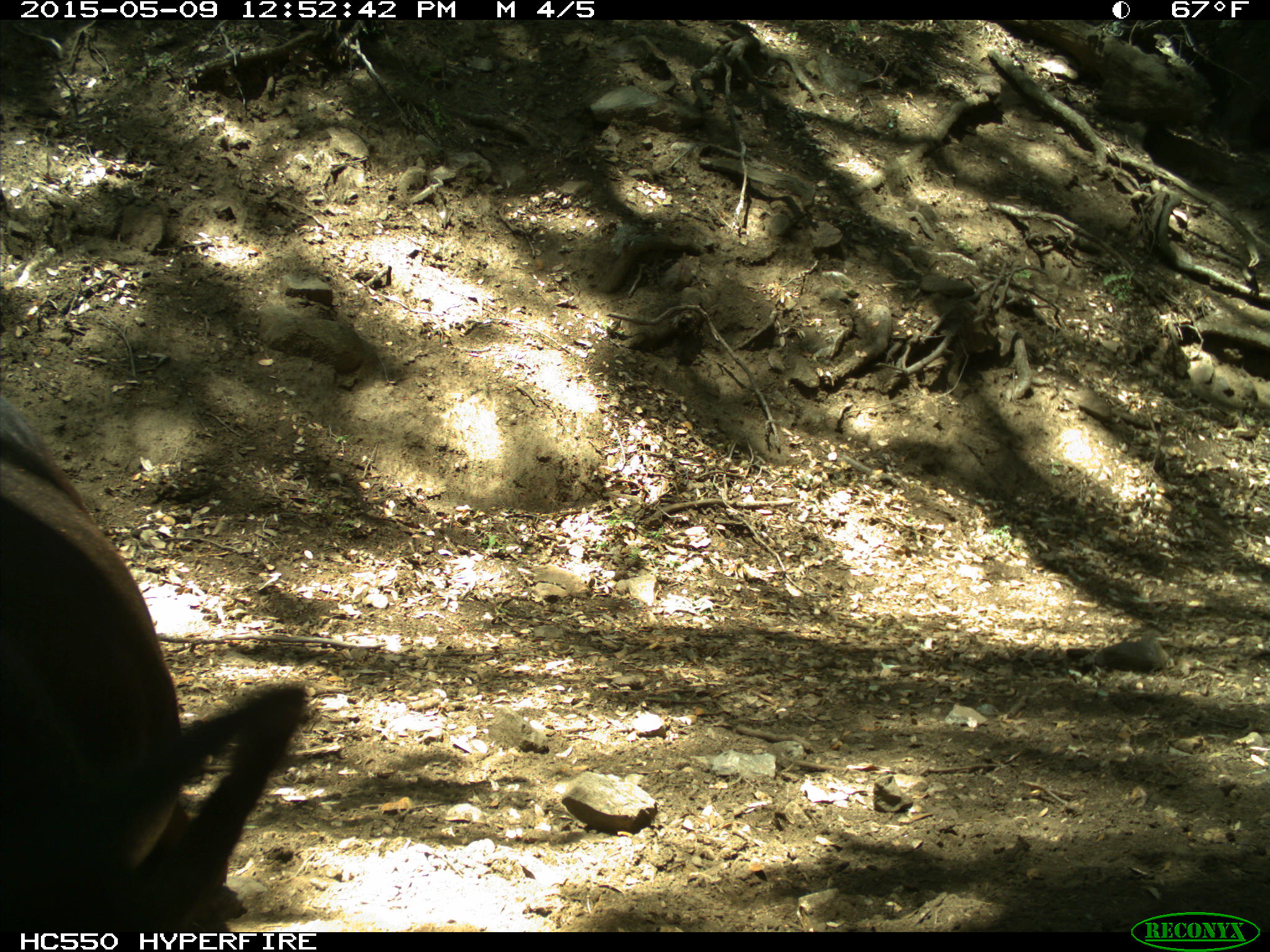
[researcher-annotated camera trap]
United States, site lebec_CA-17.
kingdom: Animalia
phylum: Chordata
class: Mammalia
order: Artiodactyla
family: Bovidae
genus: Bos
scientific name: Bos taurus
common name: domestic cow